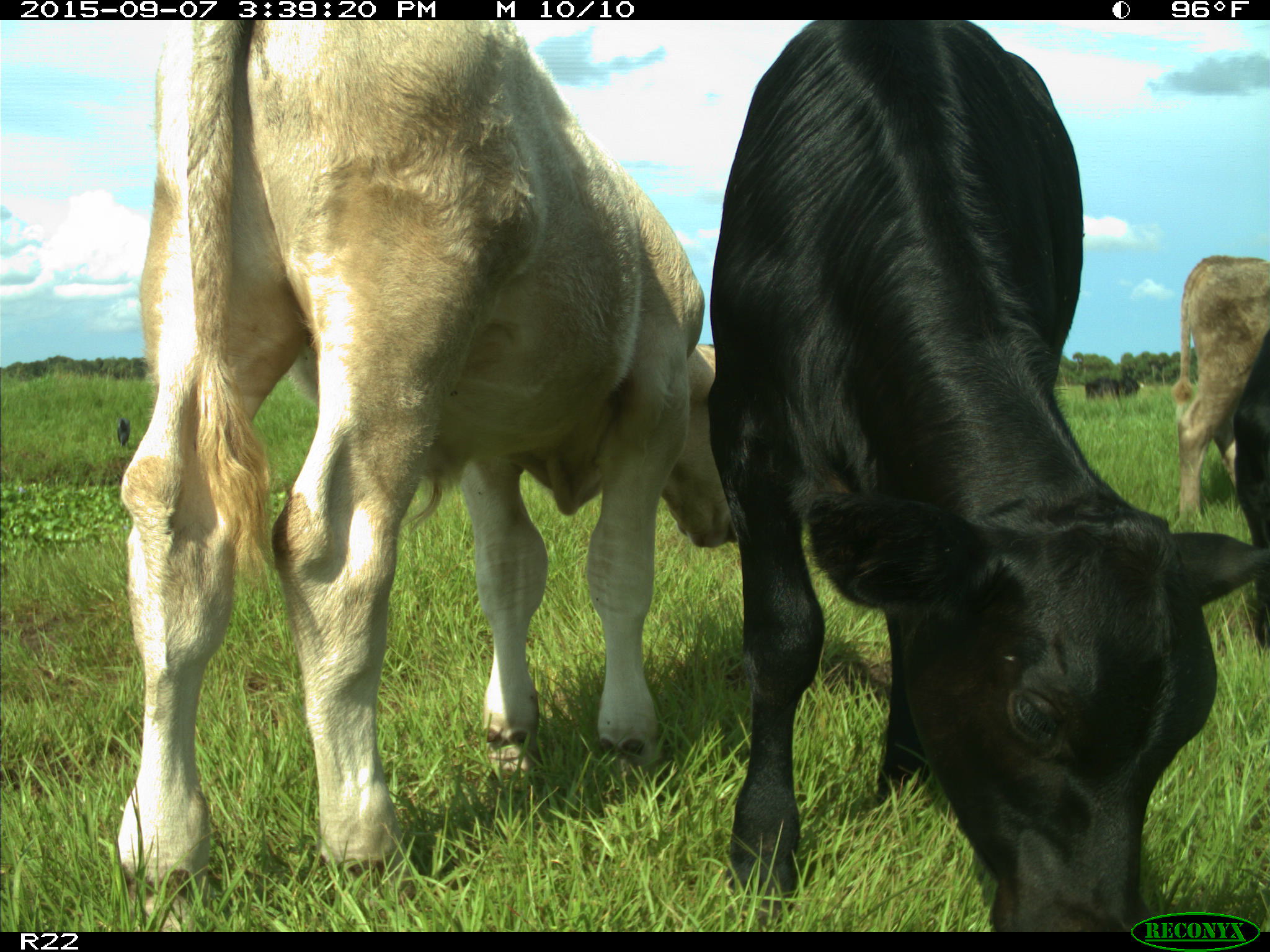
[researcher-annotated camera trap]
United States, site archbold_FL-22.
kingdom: Animalia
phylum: Chordata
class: Mammalia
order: Artiodactyla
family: Bovidae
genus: Bos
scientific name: Bos taurus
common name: domestic cow